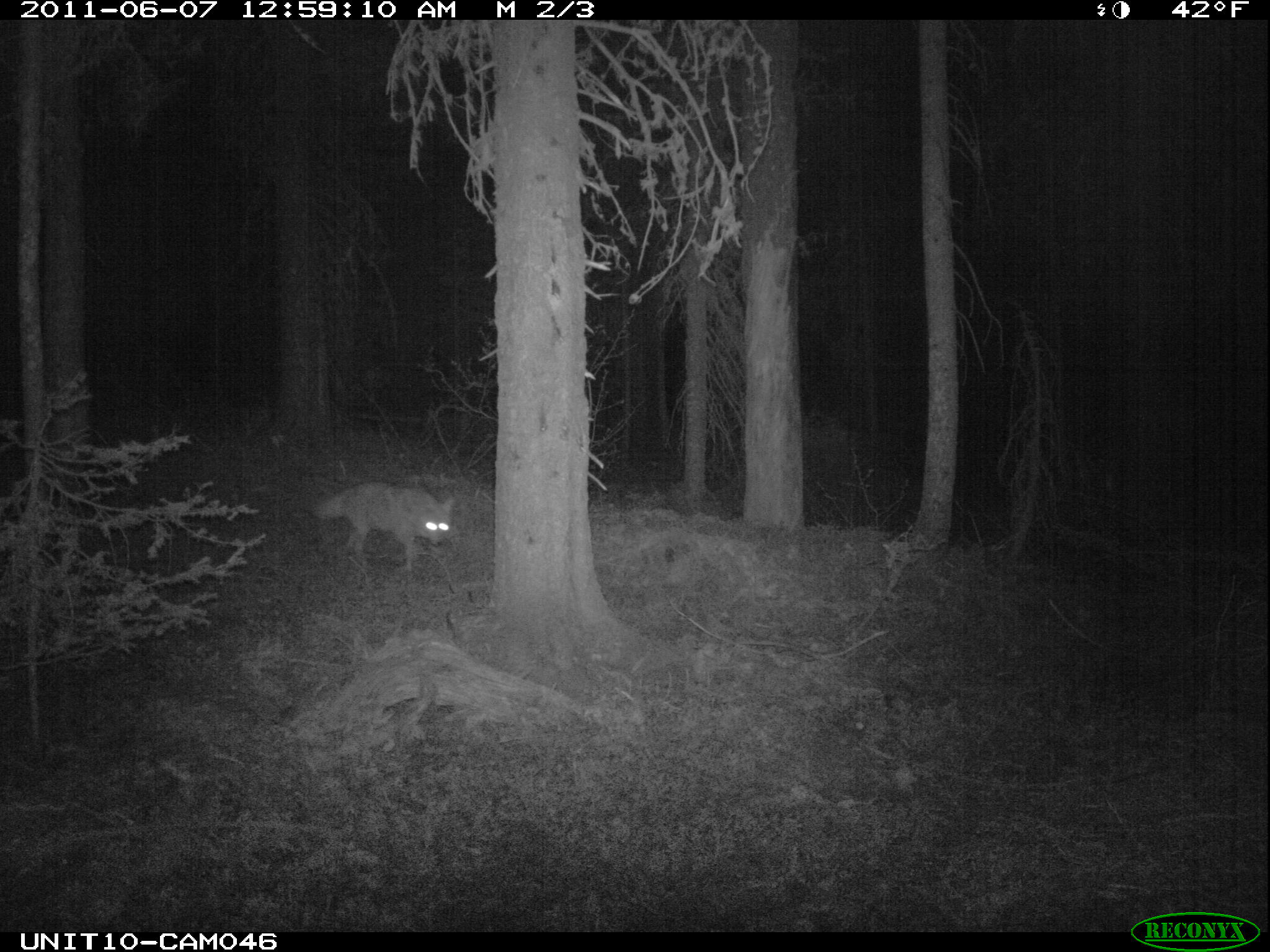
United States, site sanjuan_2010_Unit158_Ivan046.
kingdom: Animalia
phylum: Chordata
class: Mammalia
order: Carnivora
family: Canidae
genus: Canis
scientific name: Canis latrans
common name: coyote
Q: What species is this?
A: Canis latrans (coyote).